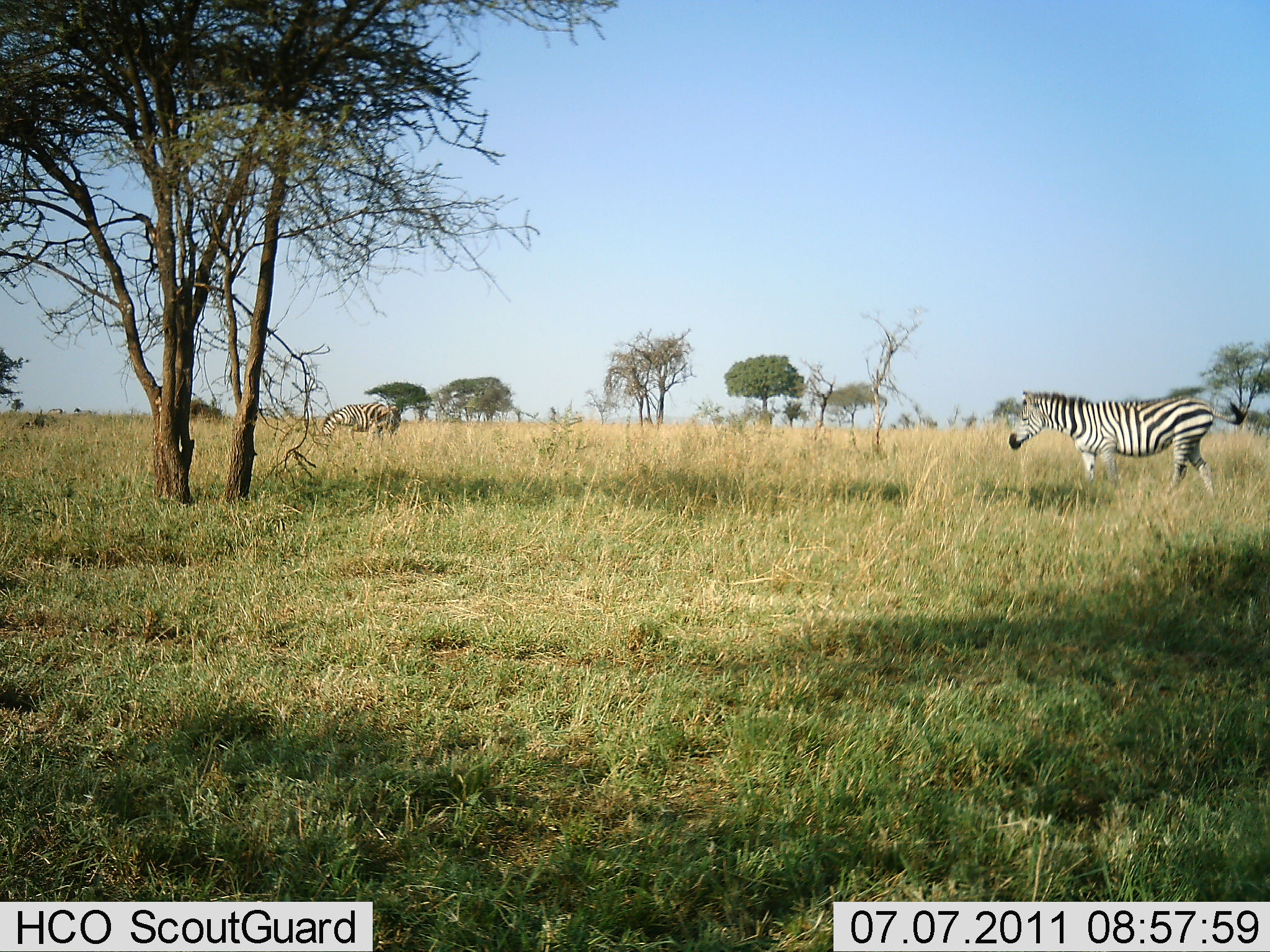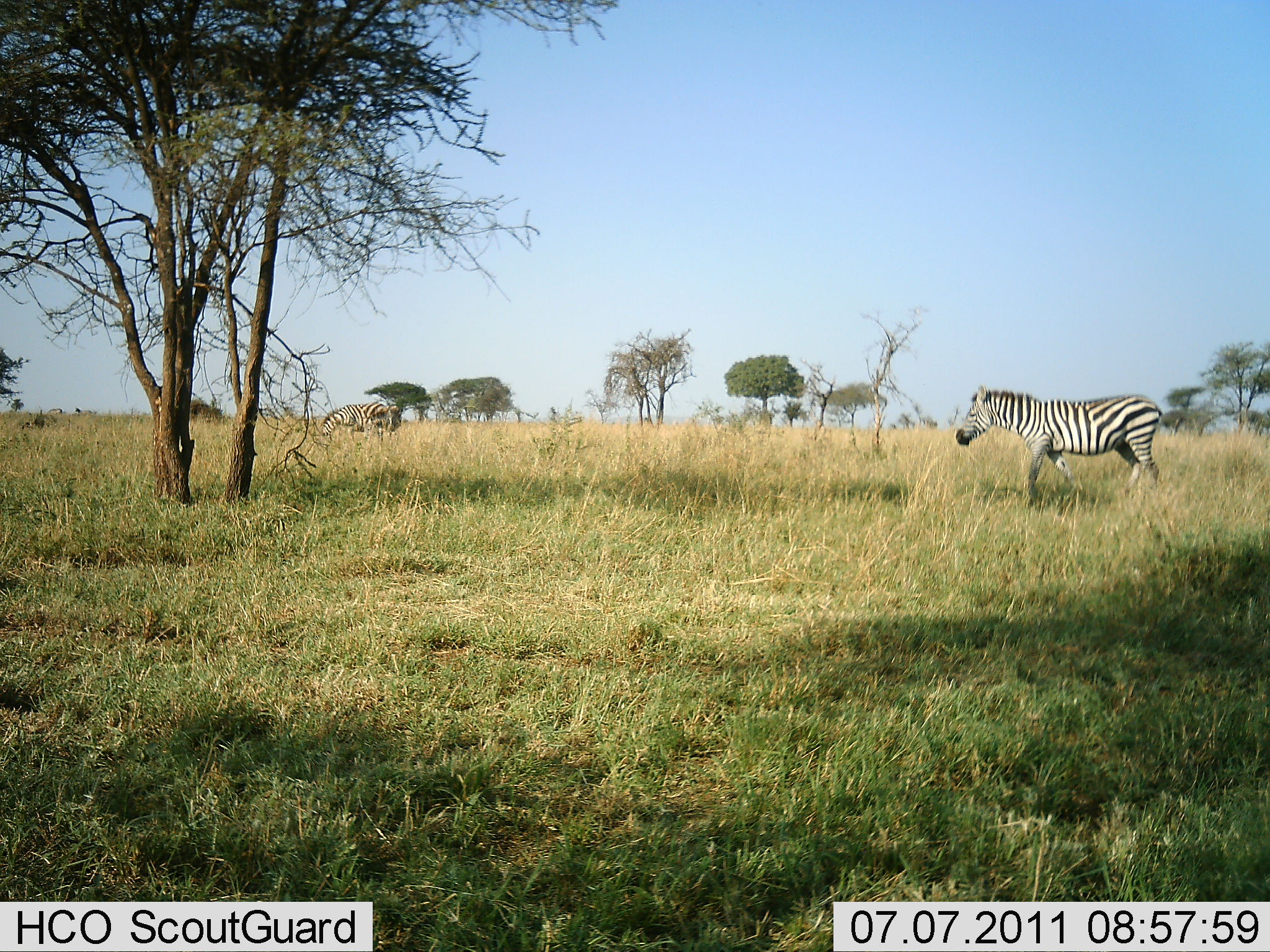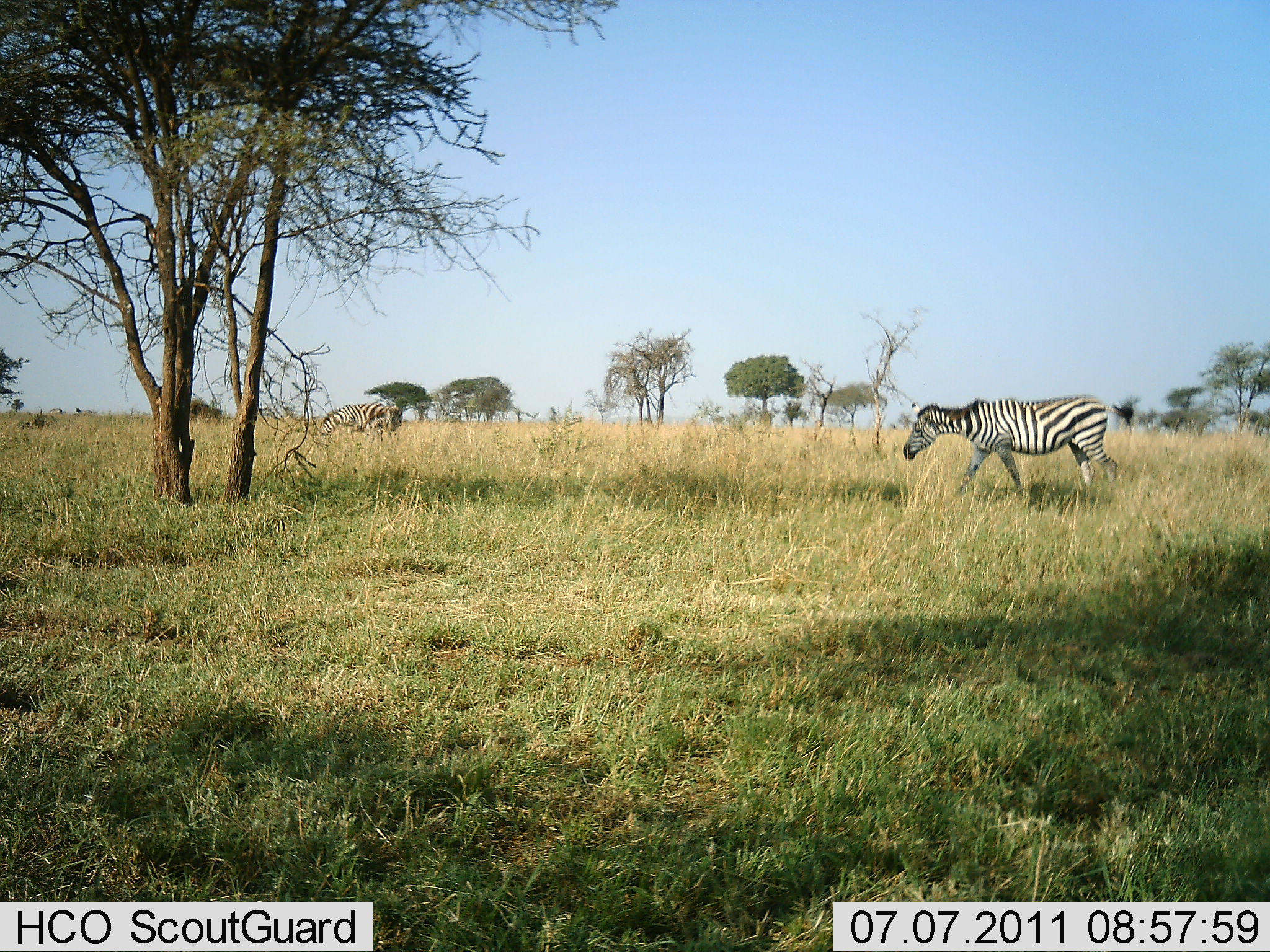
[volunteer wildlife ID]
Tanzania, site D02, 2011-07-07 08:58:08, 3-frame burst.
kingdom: Animalia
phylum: Chordata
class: Mammalia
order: Perissodactyla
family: Equidae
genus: Equus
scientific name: Equus quagga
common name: plains zebra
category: zebra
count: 2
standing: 30%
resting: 0%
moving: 90%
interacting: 0%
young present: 0%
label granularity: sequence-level